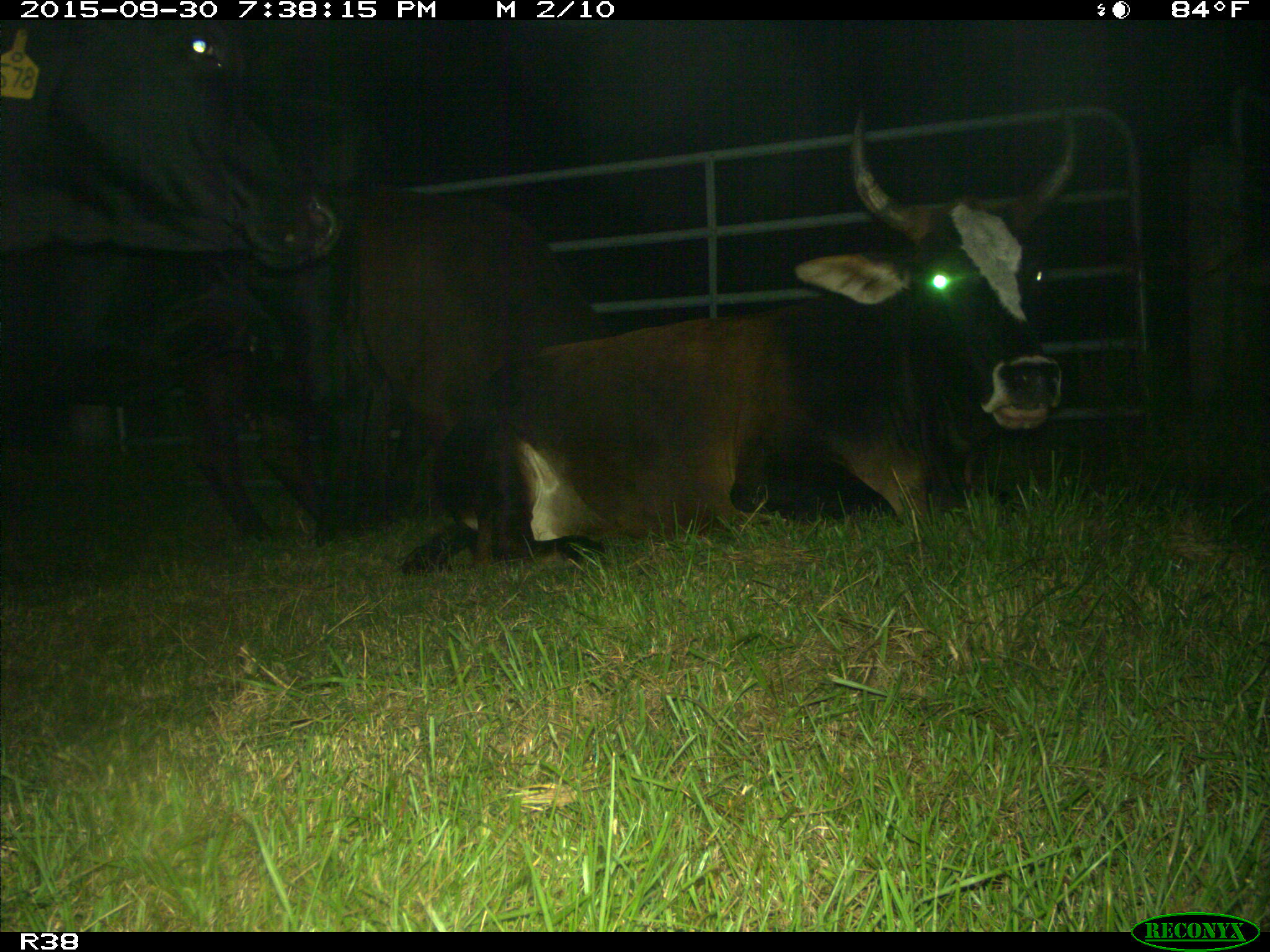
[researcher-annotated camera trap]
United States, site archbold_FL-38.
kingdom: Animalia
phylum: Chordata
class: Mammalia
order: Artiodactyla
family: Bovidae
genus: Bos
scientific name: Bos taurus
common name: domestic cow